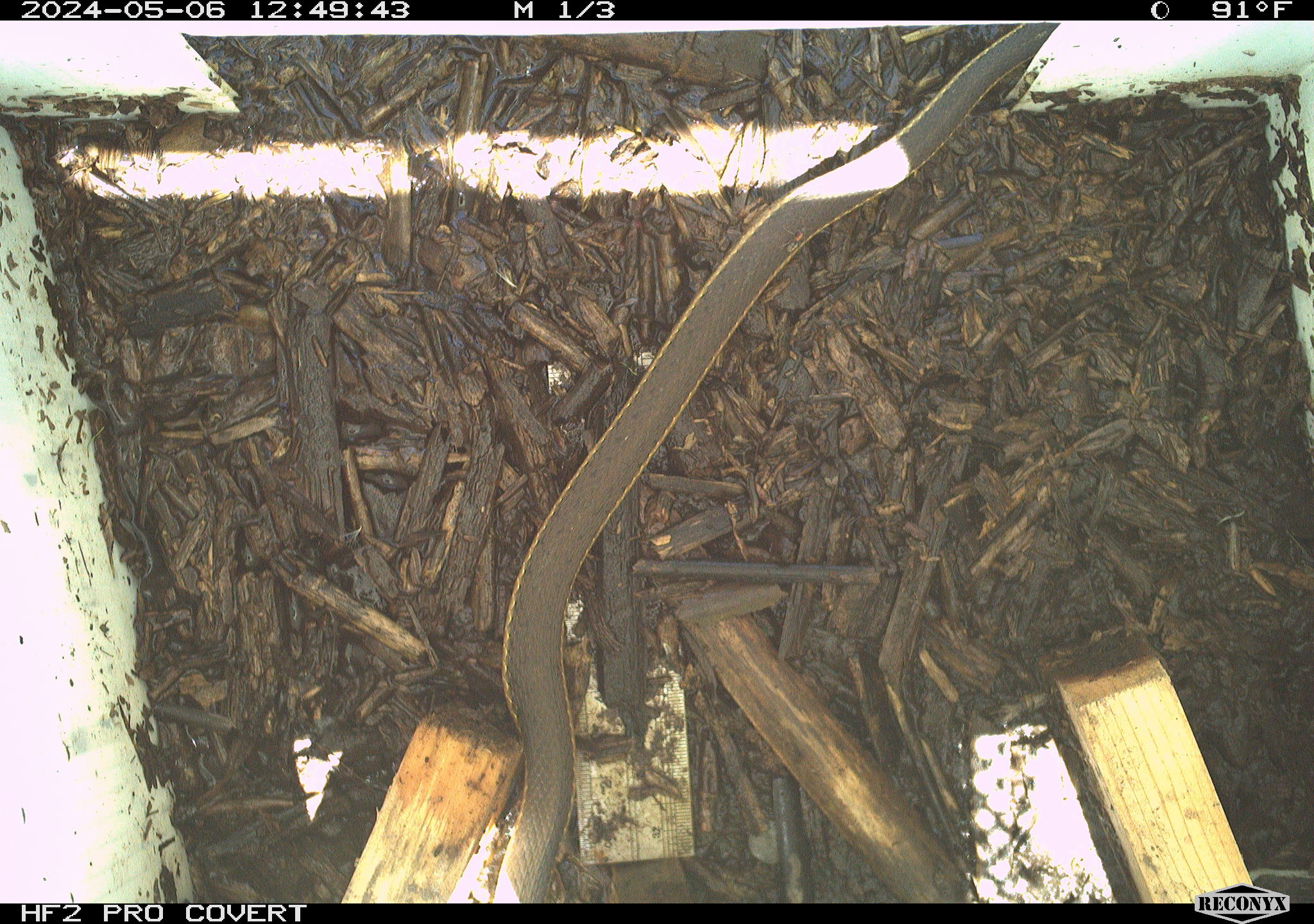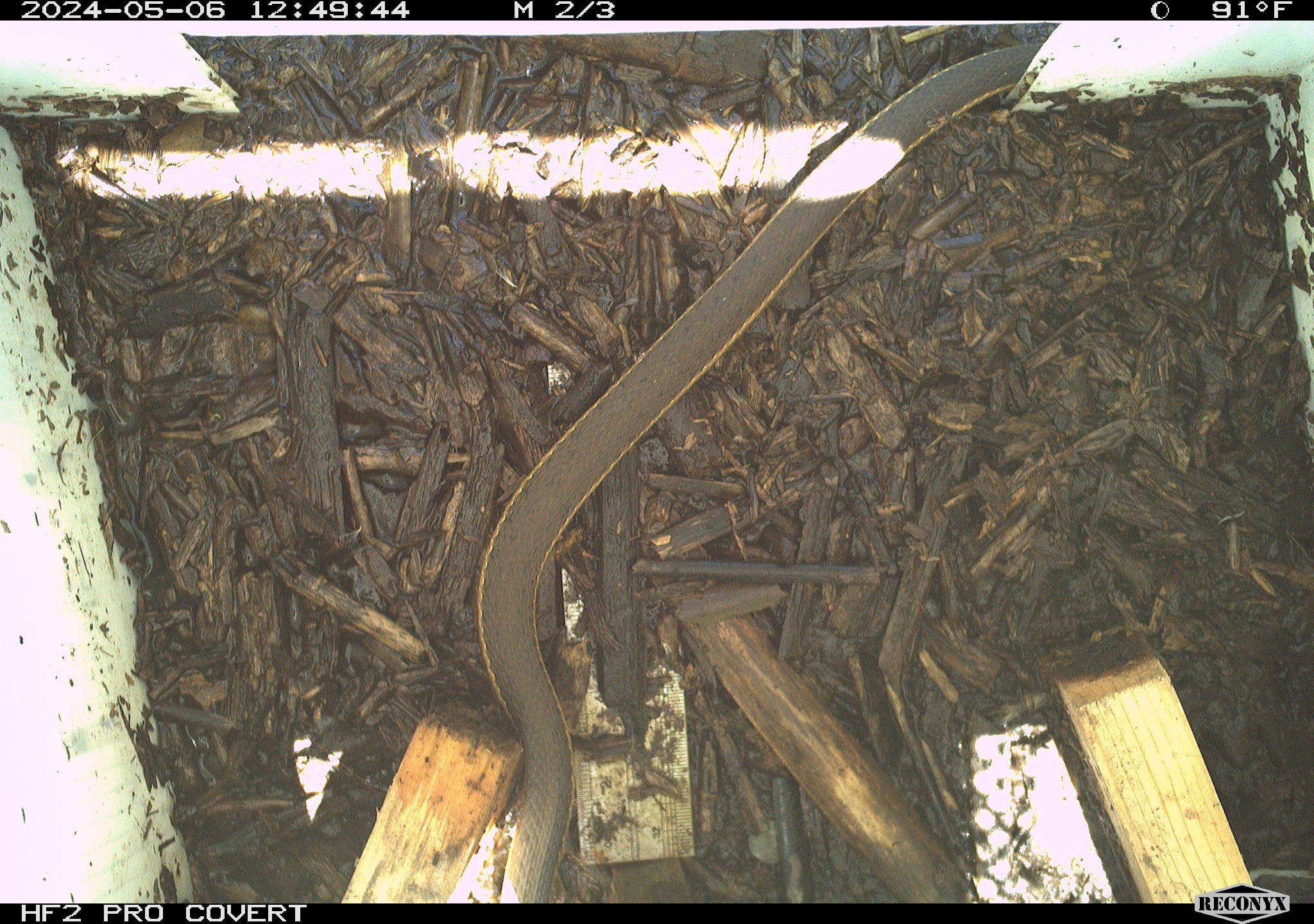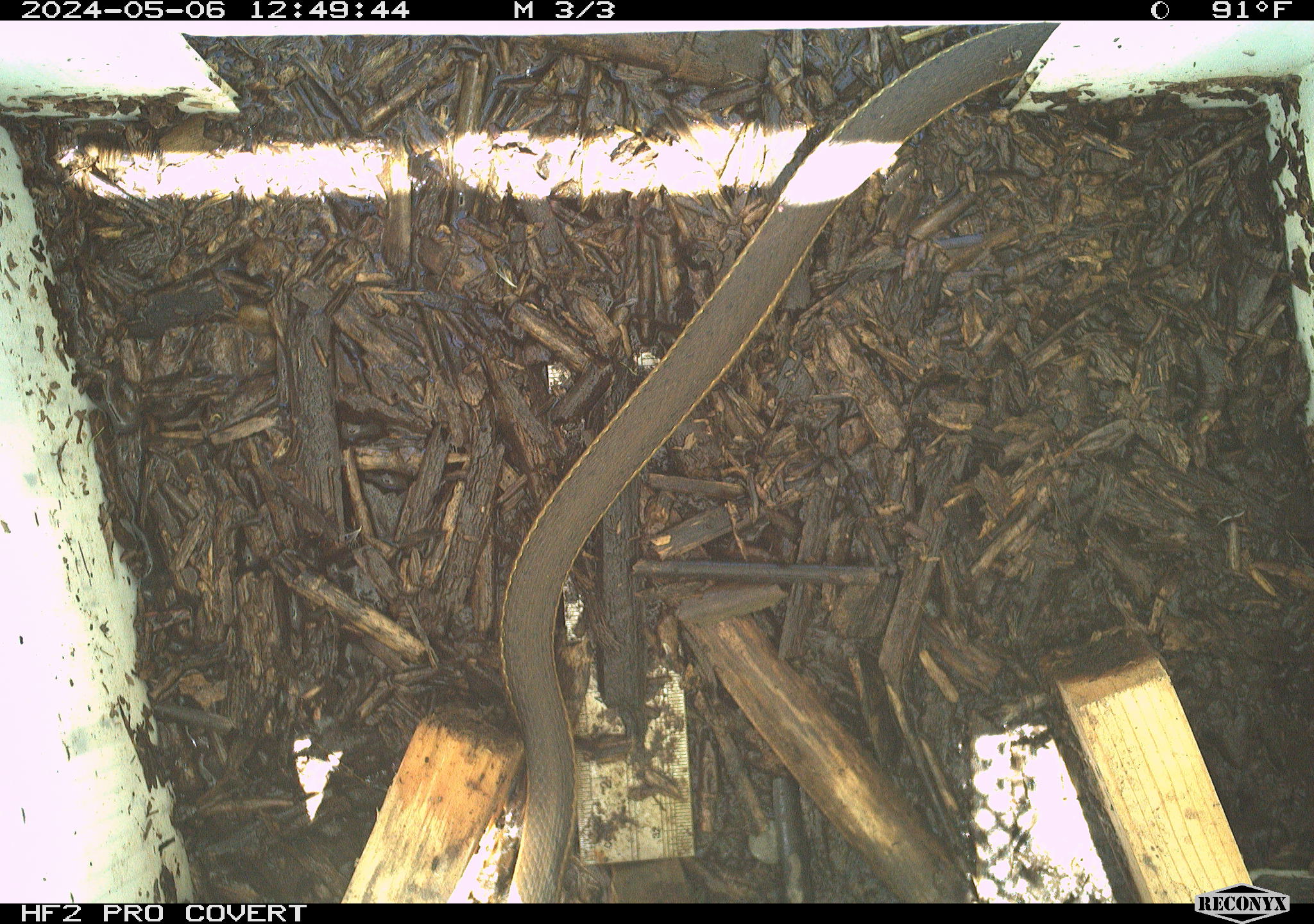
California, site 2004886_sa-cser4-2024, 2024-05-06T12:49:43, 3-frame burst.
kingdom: Animalia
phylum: Chordata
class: Reptilia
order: Squamata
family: Colubridae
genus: Thamnophis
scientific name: Thamnophis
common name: american gartersnakes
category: thamnophis species